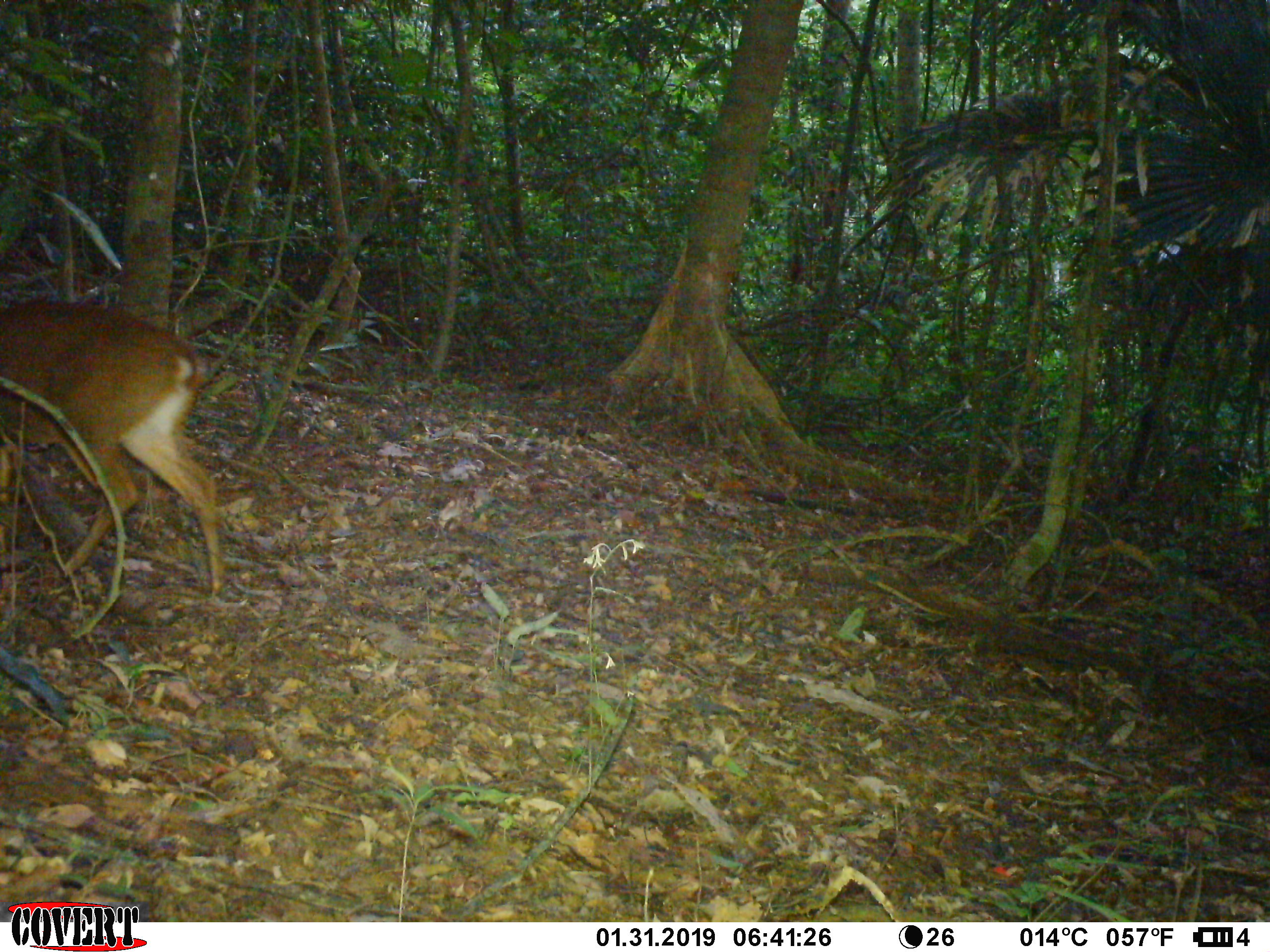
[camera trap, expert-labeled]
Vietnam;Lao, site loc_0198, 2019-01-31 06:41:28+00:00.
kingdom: Animalia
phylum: Chordata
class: Mammalia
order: Artiodactyla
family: Cervidae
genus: Muntiacus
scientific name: Muntiacus vuquangensis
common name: large-antlered muntjac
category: large antlered muntjac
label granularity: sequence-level